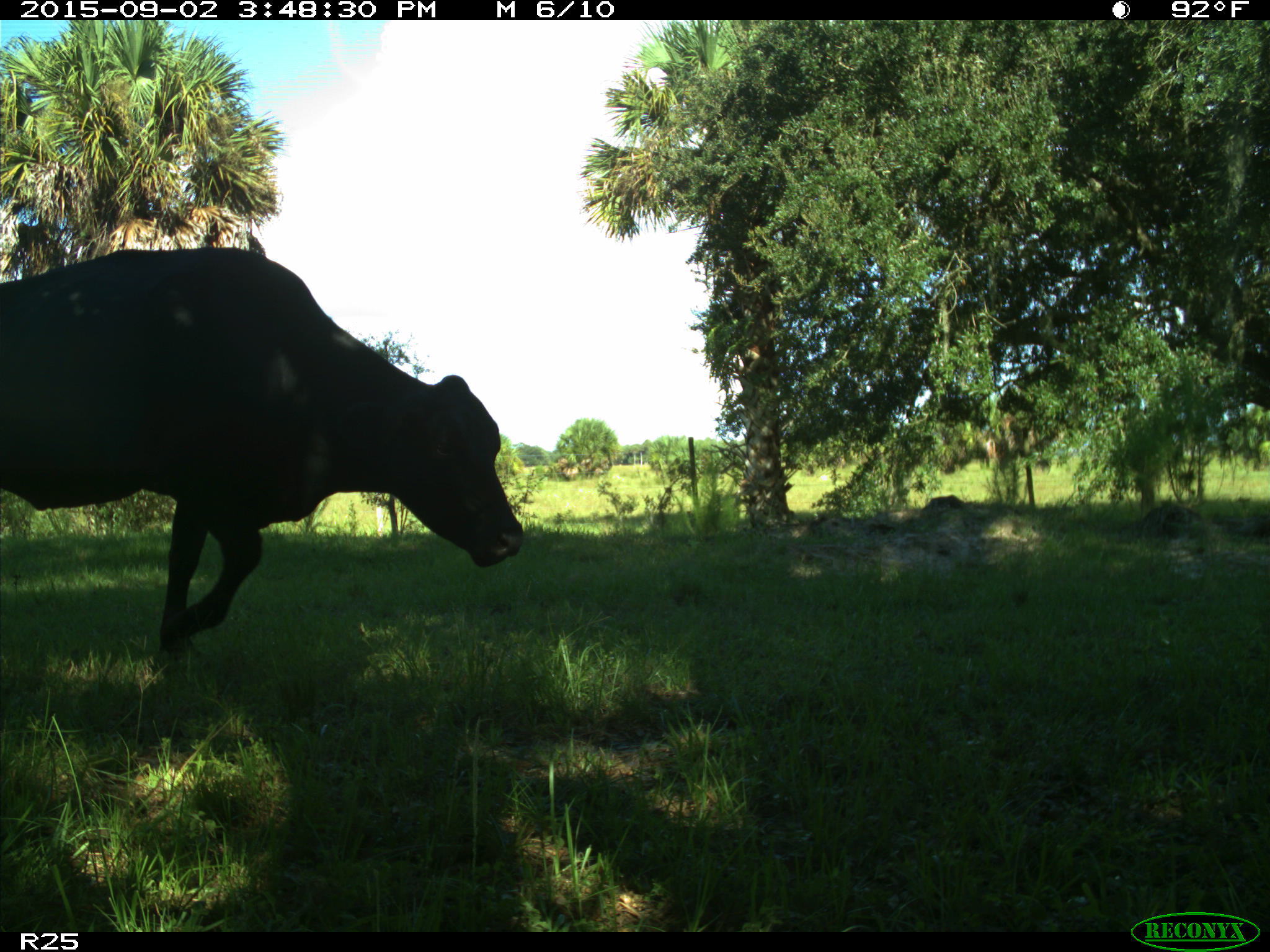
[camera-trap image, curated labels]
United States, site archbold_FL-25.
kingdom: Animalia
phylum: Chordata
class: Mammalia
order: Artiodactyla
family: Bovidae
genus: Bos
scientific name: Bos taurus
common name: domestic cow